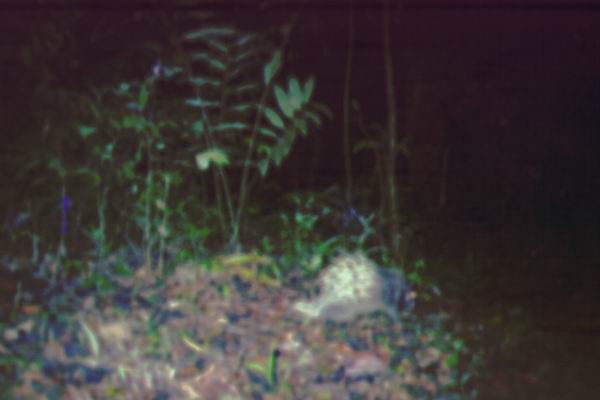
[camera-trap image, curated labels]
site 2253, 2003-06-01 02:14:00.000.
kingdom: Animalia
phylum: Chordata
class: Mammalia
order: Rodentia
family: Hystricidae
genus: Hystrix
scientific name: Hystrix brachyura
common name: east asian porcupine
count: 1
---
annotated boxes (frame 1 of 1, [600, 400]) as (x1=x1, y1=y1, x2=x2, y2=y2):
hystrix brachyura: (x1=290, y1=251, x2=409, y2=336)